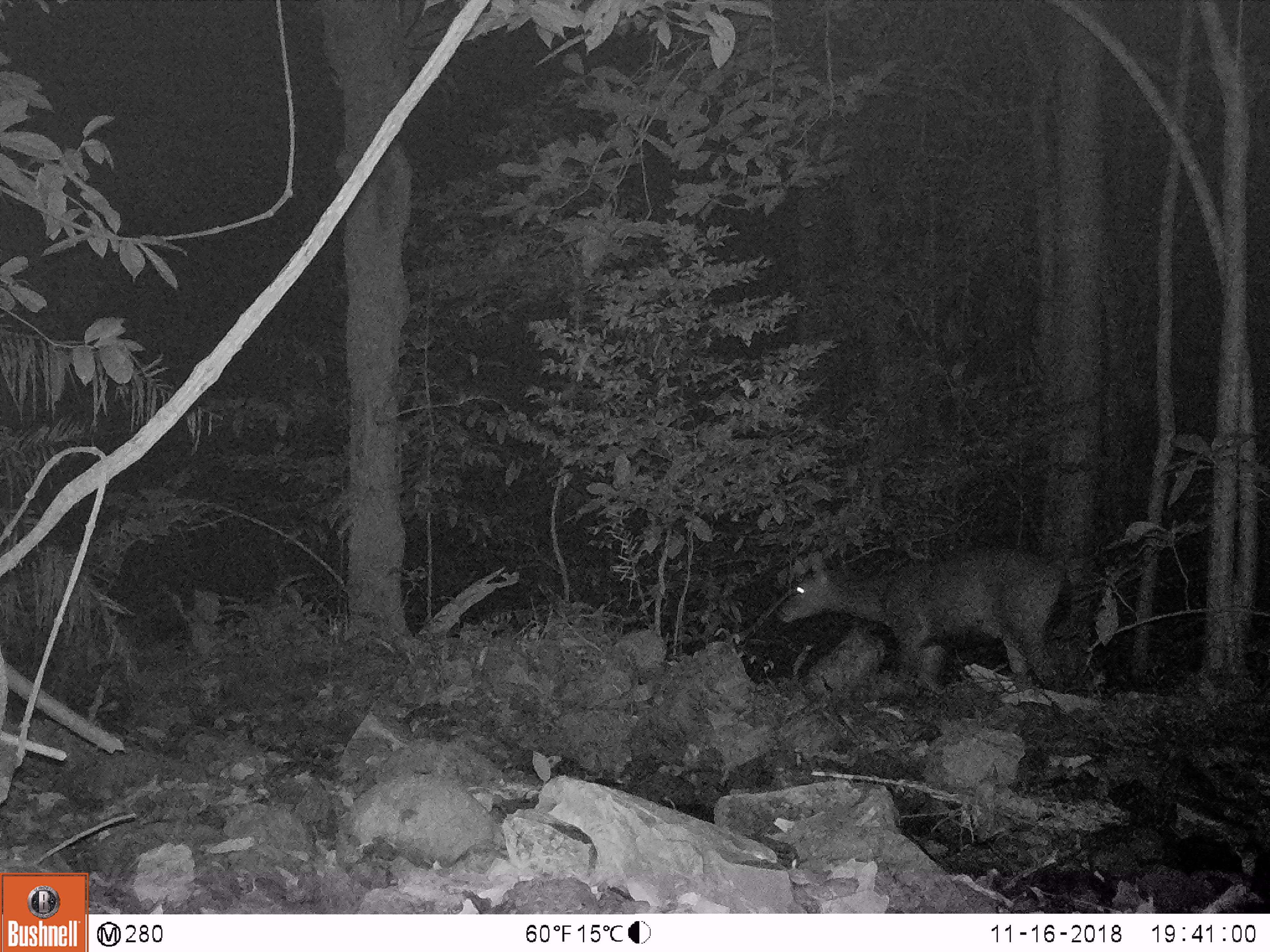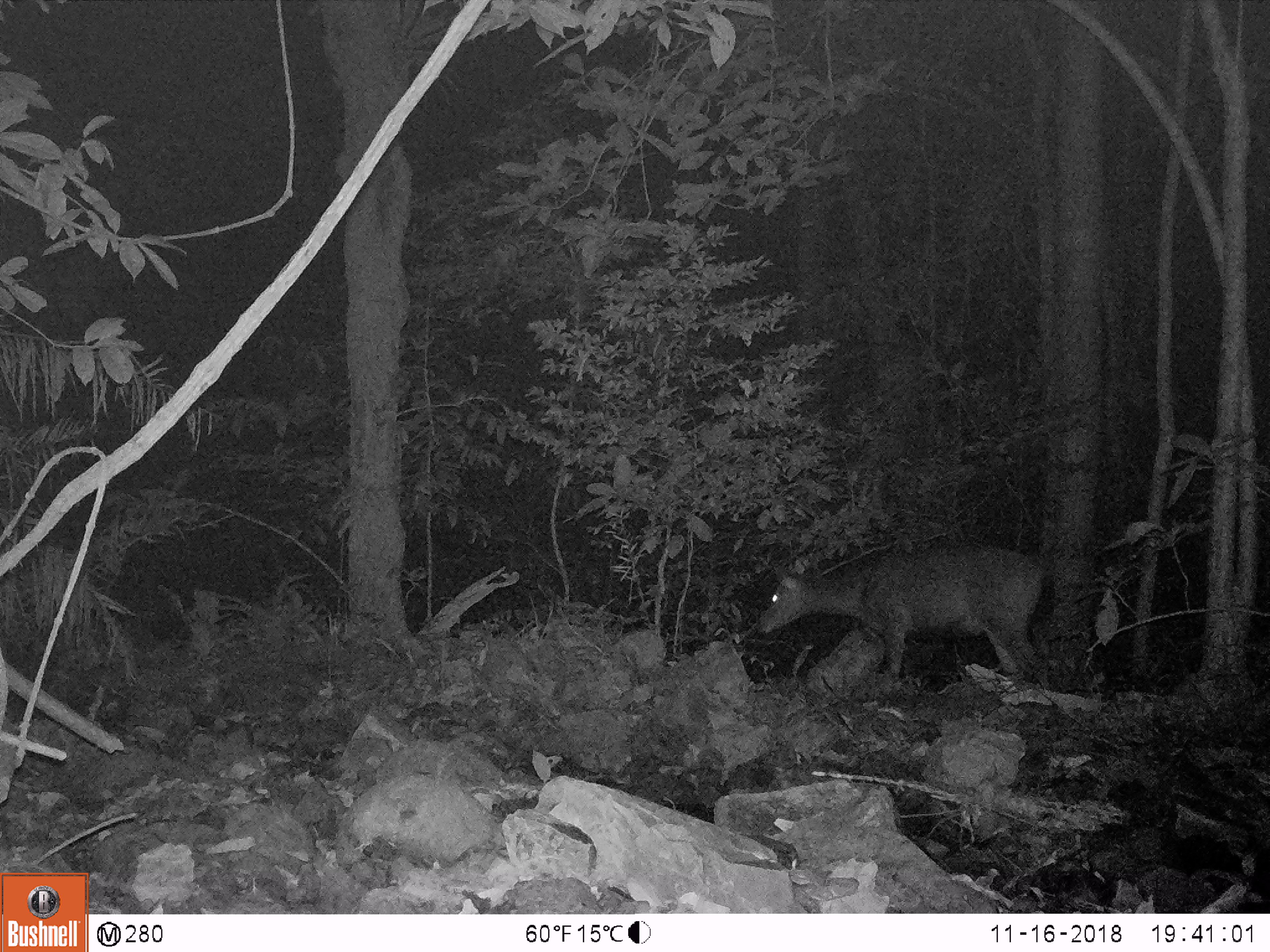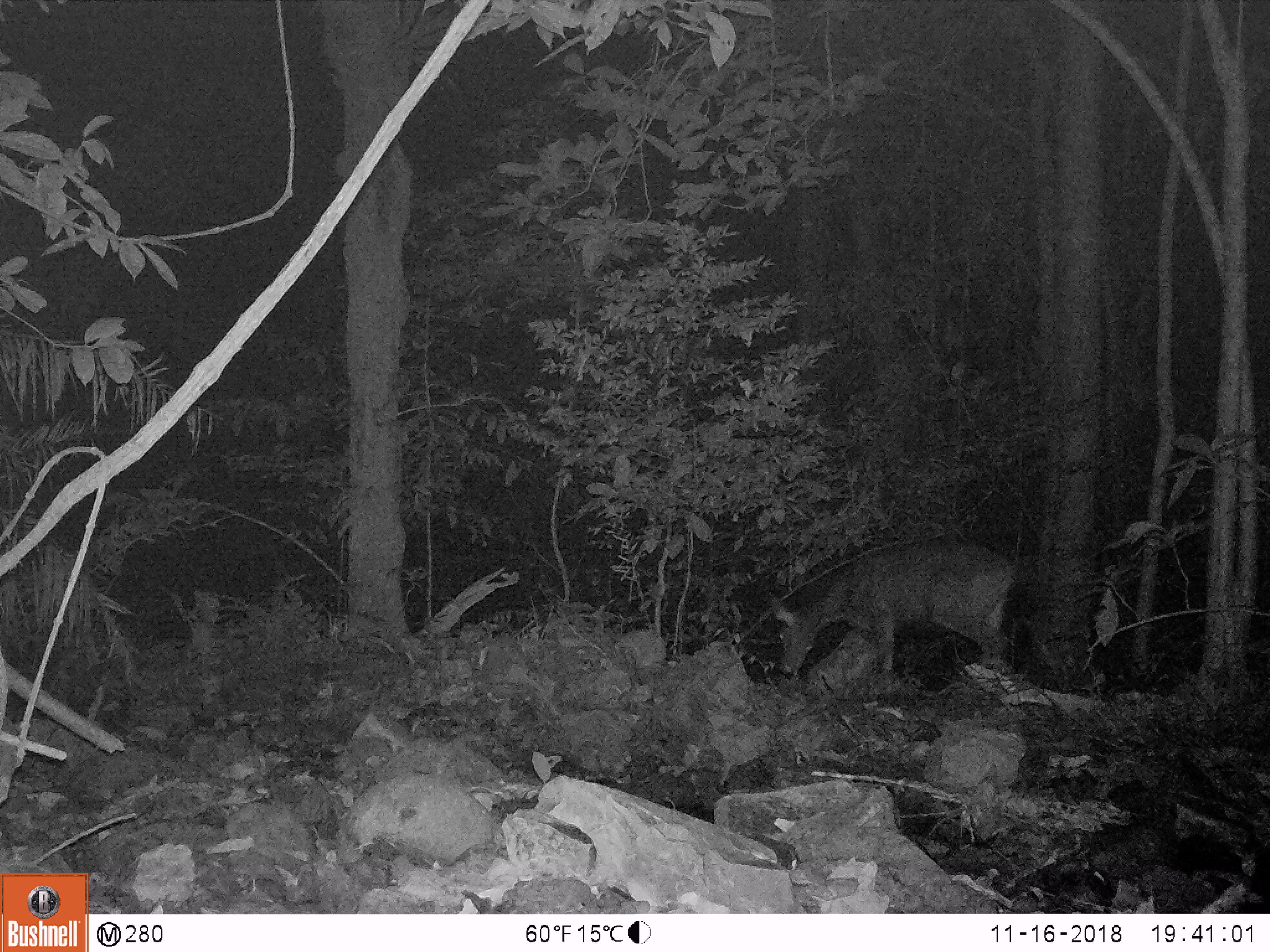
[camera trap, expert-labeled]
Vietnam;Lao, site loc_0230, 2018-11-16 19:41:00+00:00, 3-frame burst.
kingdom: Animalia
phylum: Chordata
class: Mammalia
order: Artiodactyla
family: Cervidae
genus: Rusa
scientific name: Rusa unicolor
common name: sambar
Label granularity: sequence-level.